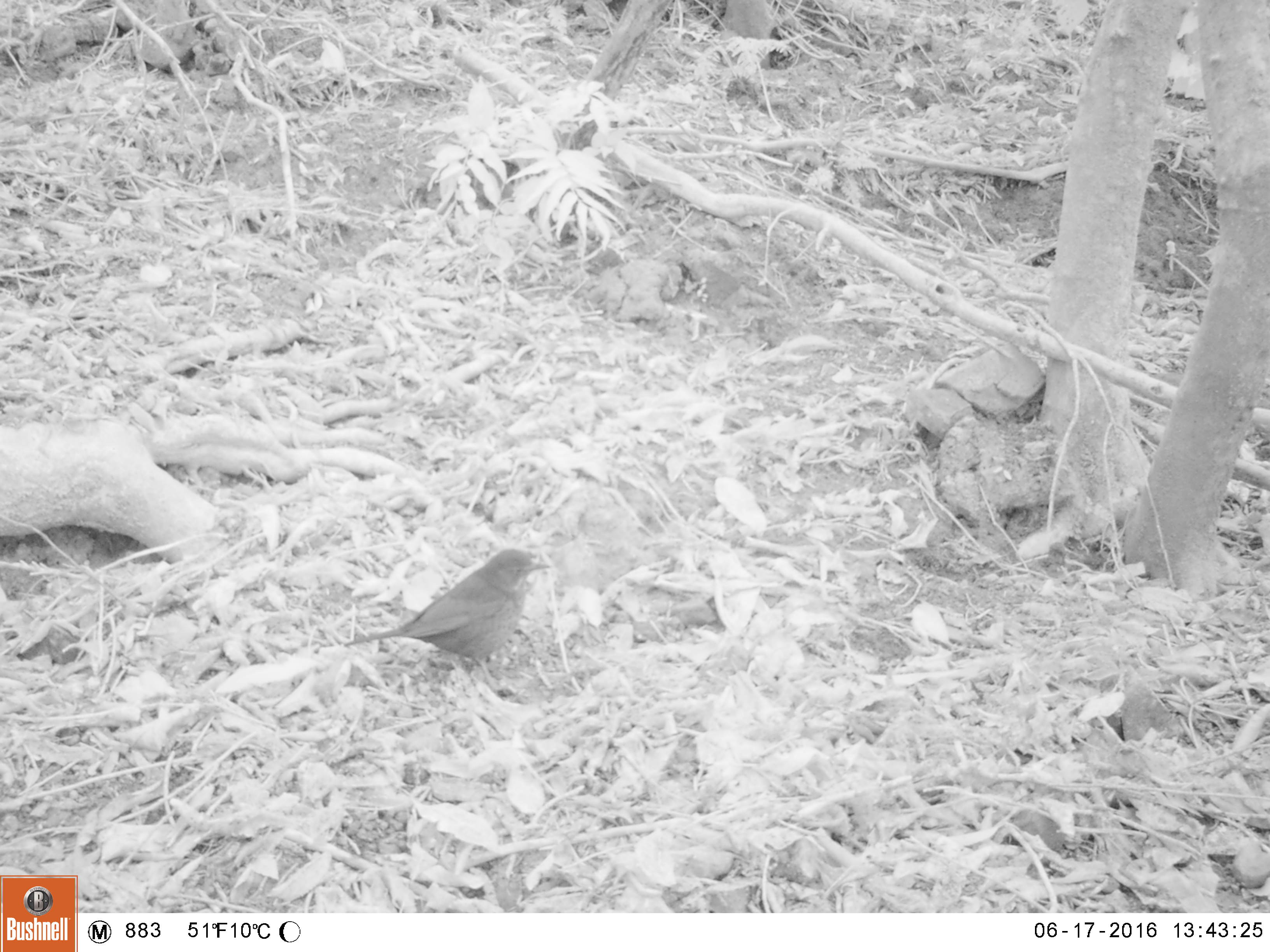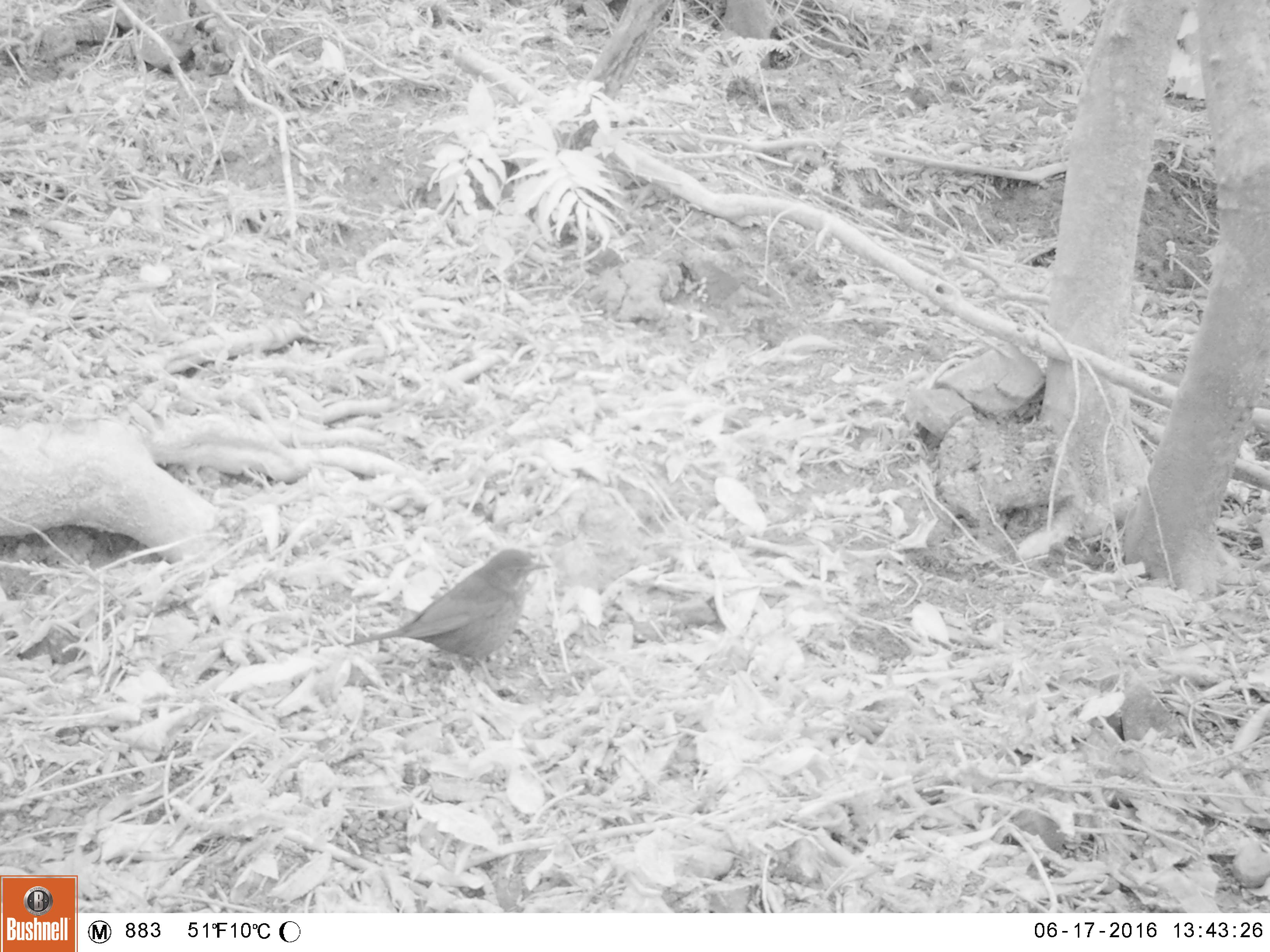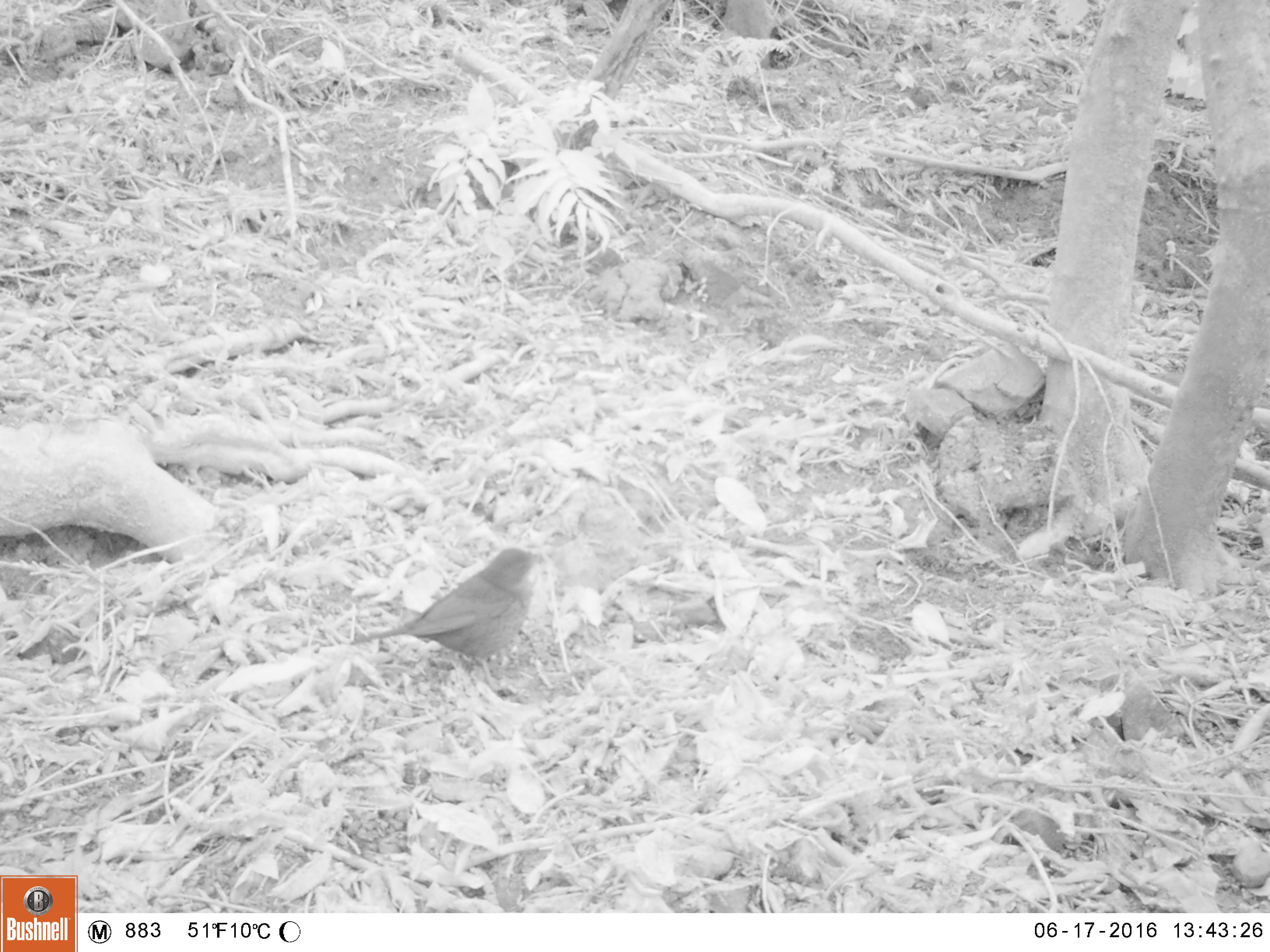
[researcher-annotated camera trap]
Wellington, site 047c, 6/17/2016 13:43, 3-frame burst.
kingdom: Animalia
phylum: Chordata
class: Aves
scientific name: Aves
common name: bird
Bird (Aves).